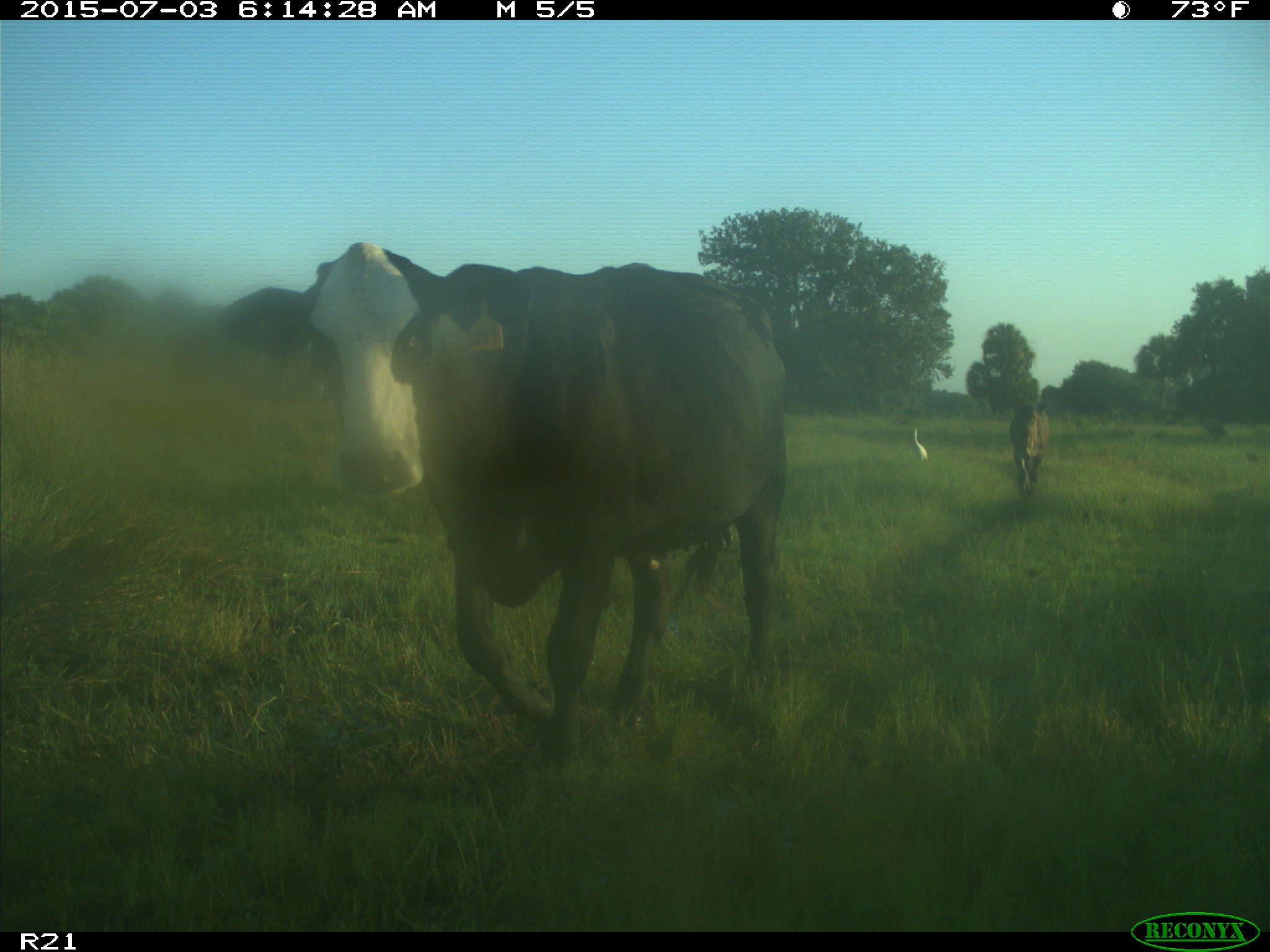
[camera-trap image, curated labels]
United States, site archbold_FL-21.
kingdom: Animalia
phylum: Chordata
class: Mammalia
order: Artiodactyla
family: Bovidae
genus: Bos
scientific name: Bos taurus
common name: domestic cow